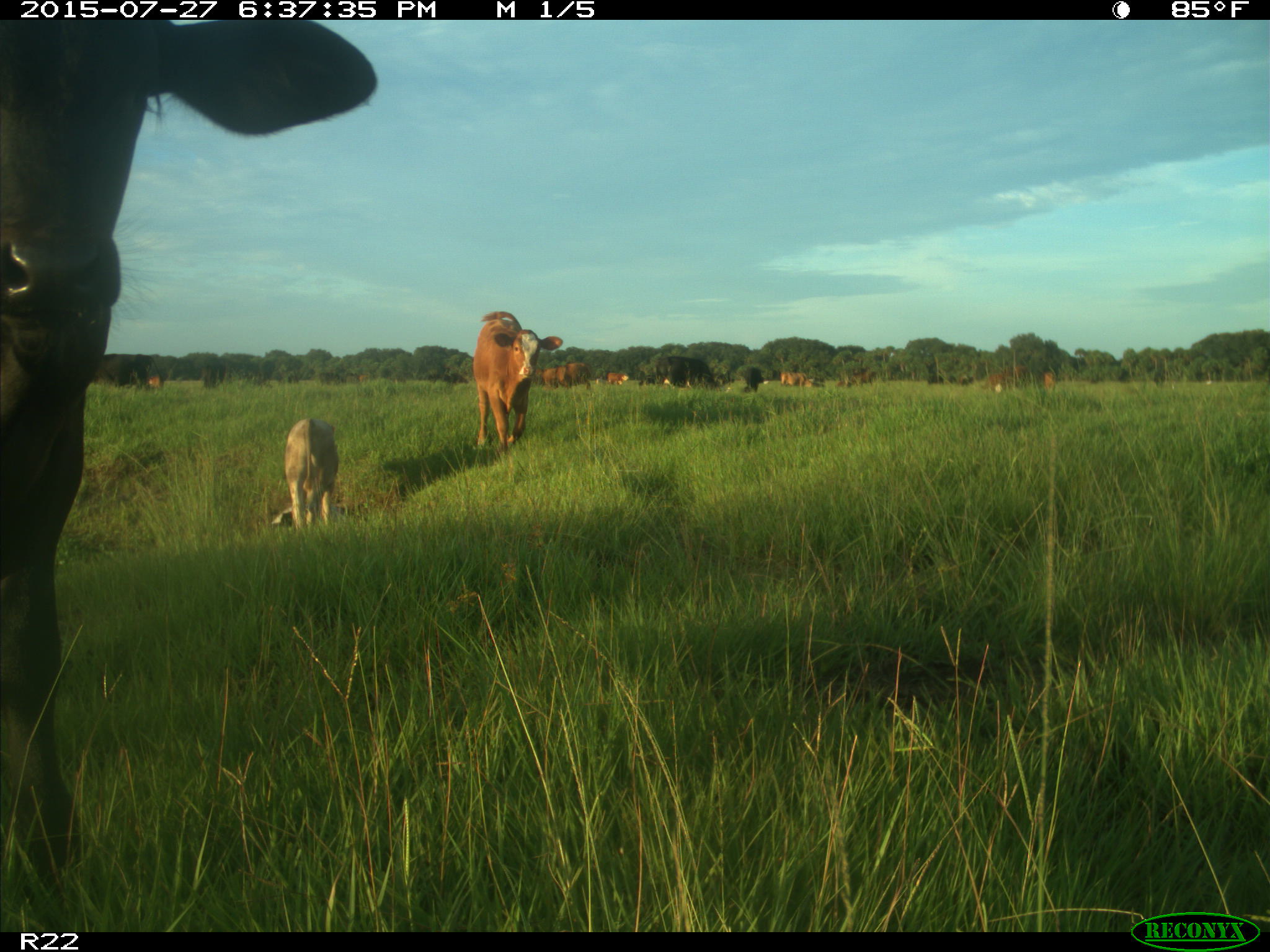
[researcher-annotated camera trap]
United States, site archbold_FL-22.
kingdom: Animalia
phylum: Chordata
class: Mammalia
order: Artiodactyla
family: Bovidae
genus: Bos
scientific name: Bos taurus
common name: domestic cow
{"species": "Bos taurus (domestic cow)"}